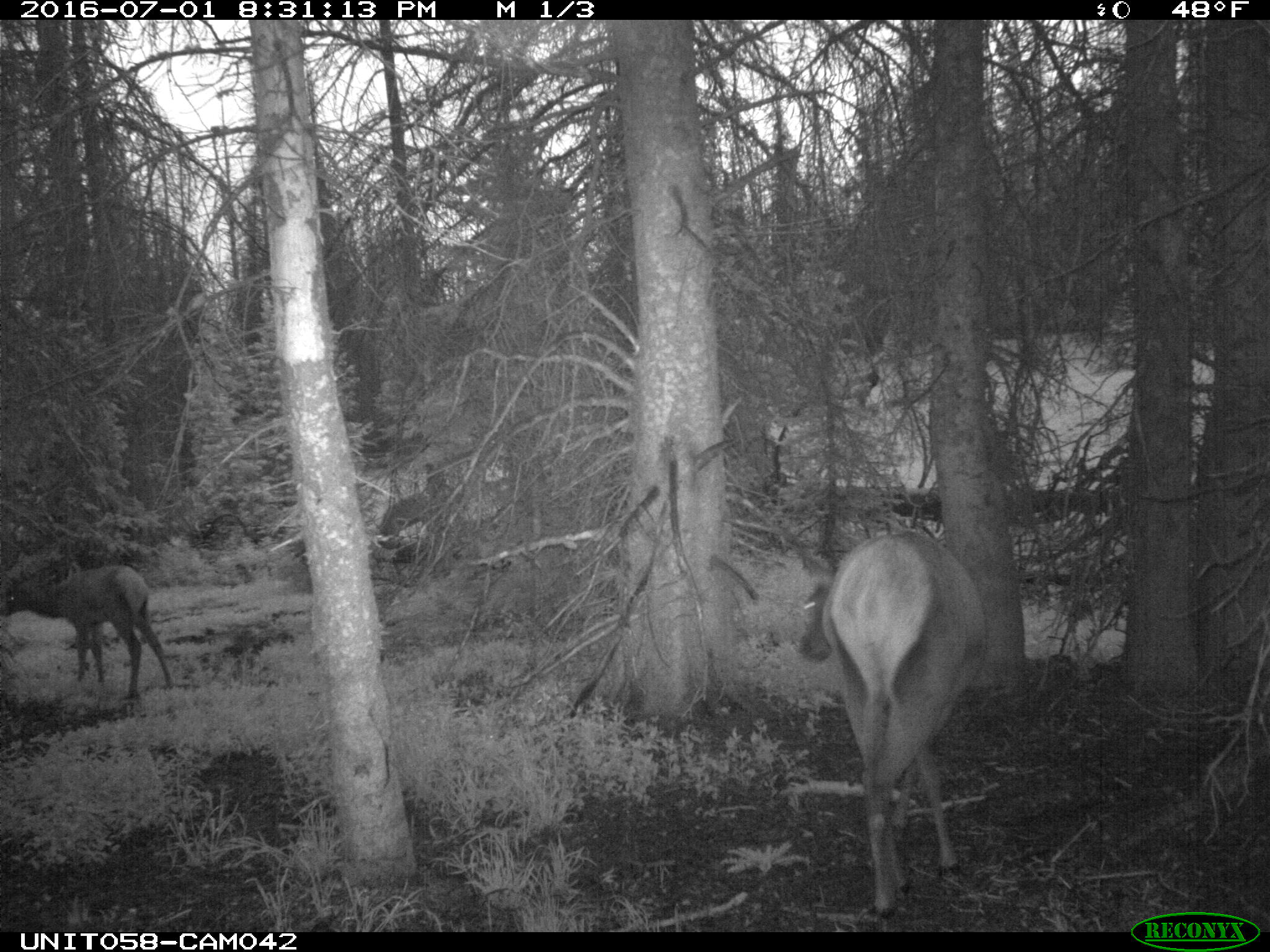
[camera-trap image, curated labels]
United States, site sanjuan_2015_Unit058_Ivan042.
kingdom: Animalia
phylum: Chordata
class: Mammalia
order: Artiodactyla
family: Cervidae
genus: Cervus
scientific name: Cervus elaphus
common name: red deer